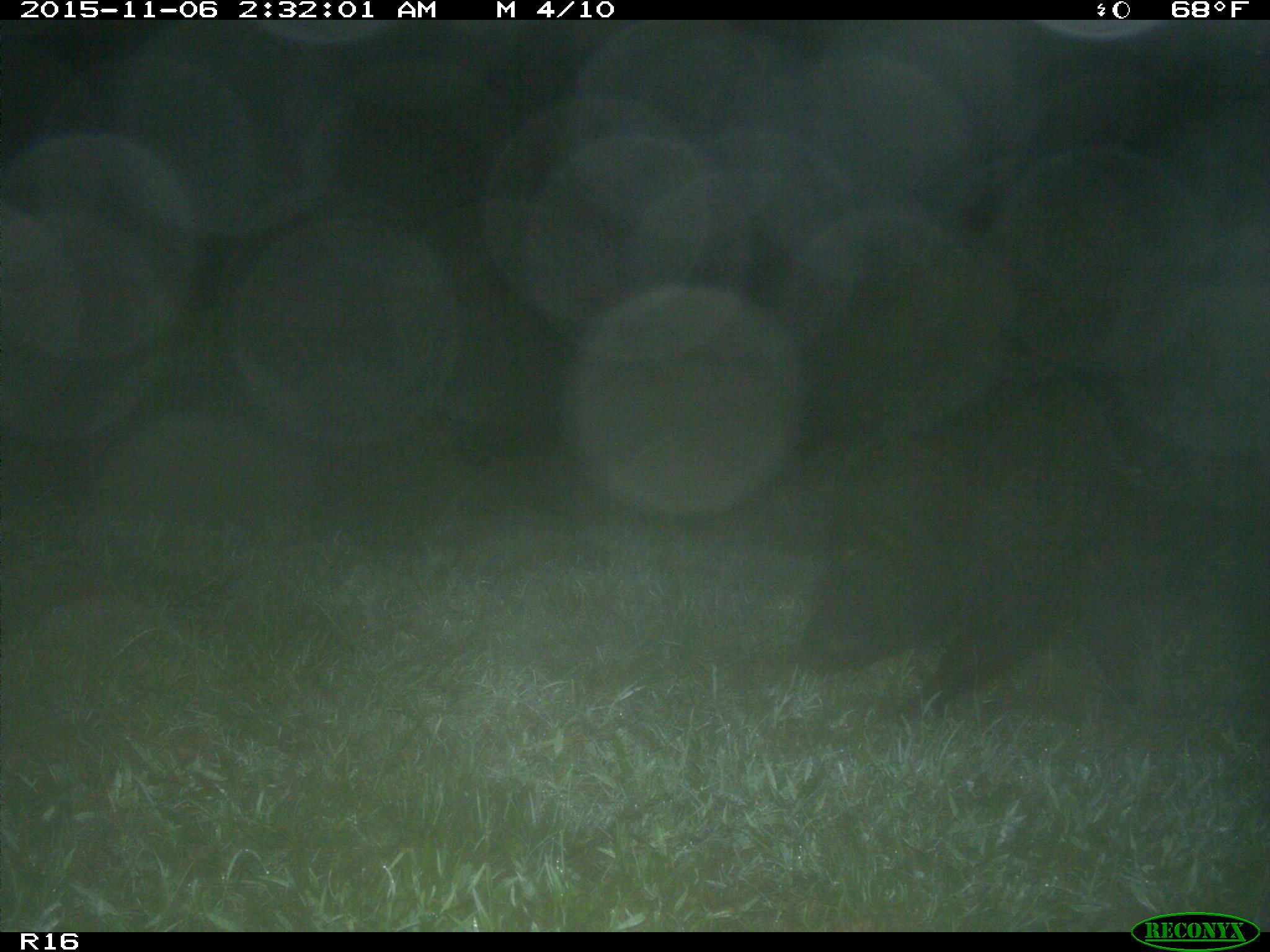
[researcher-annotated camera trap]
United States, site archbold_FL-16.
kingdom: Animalia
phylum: Chordata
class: Mammalia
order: Artiodactyla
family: Suidae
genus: Sus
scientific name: Sus scrofa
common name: wild boar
Sus scrofa (wild boar).